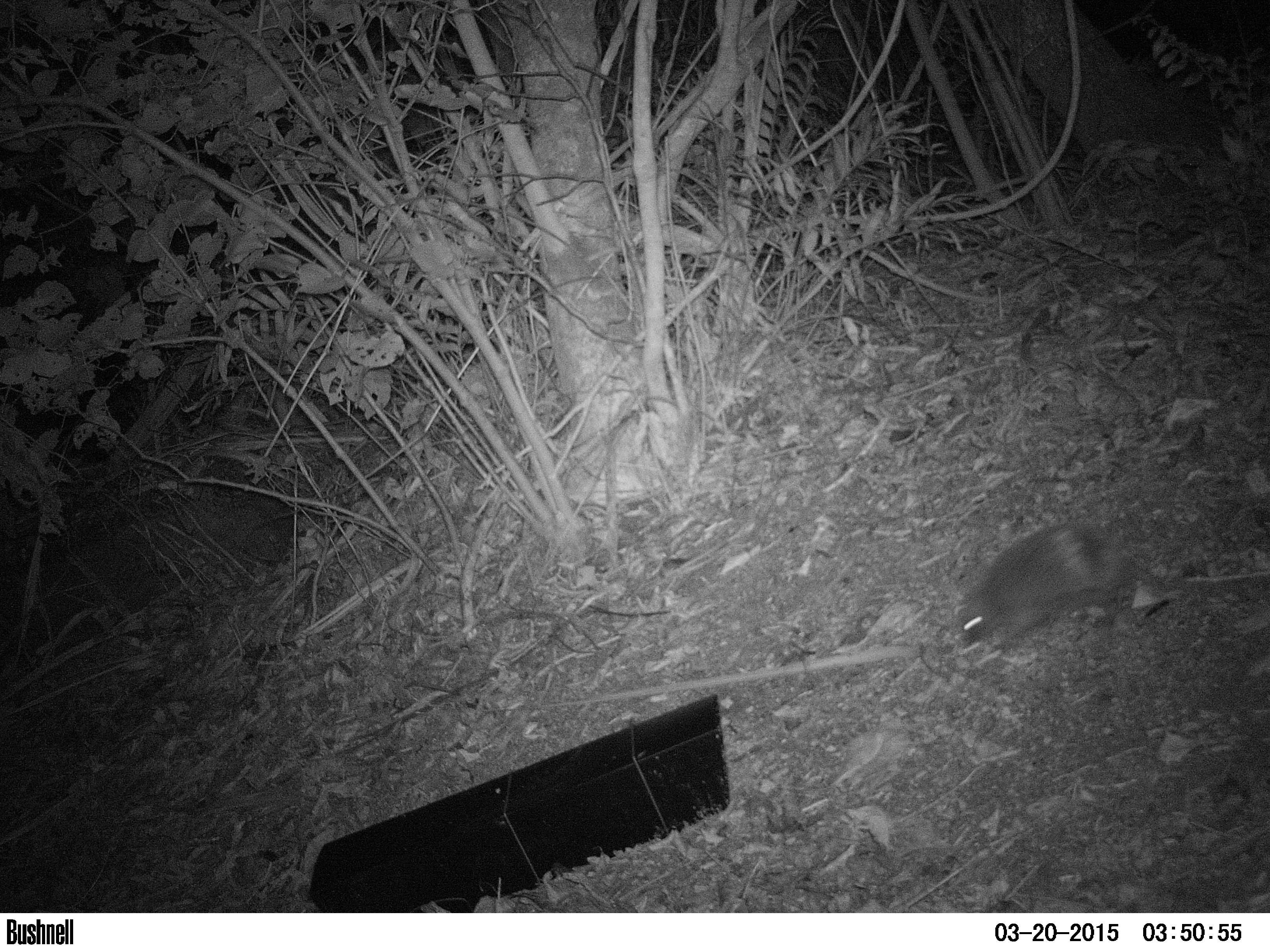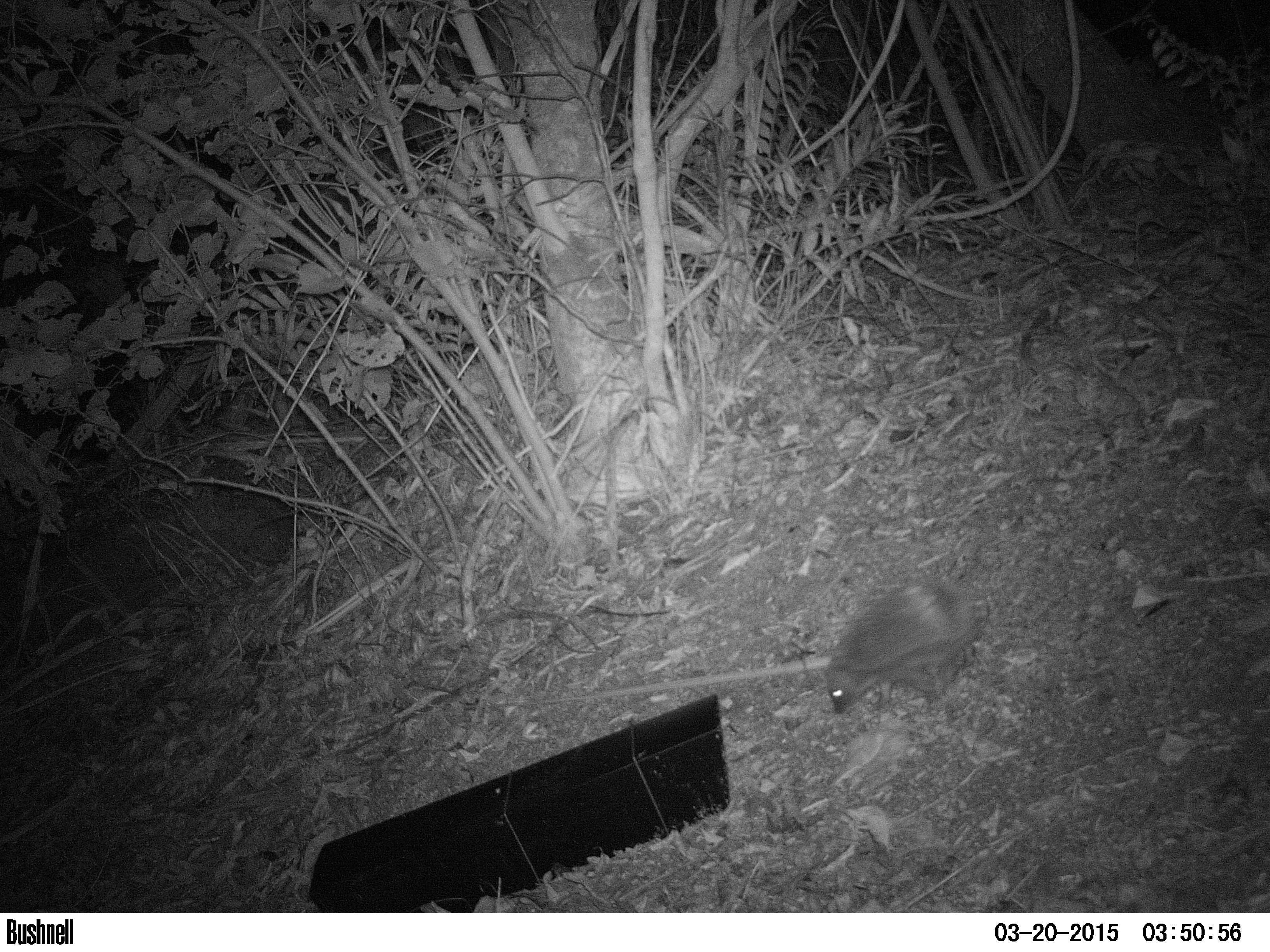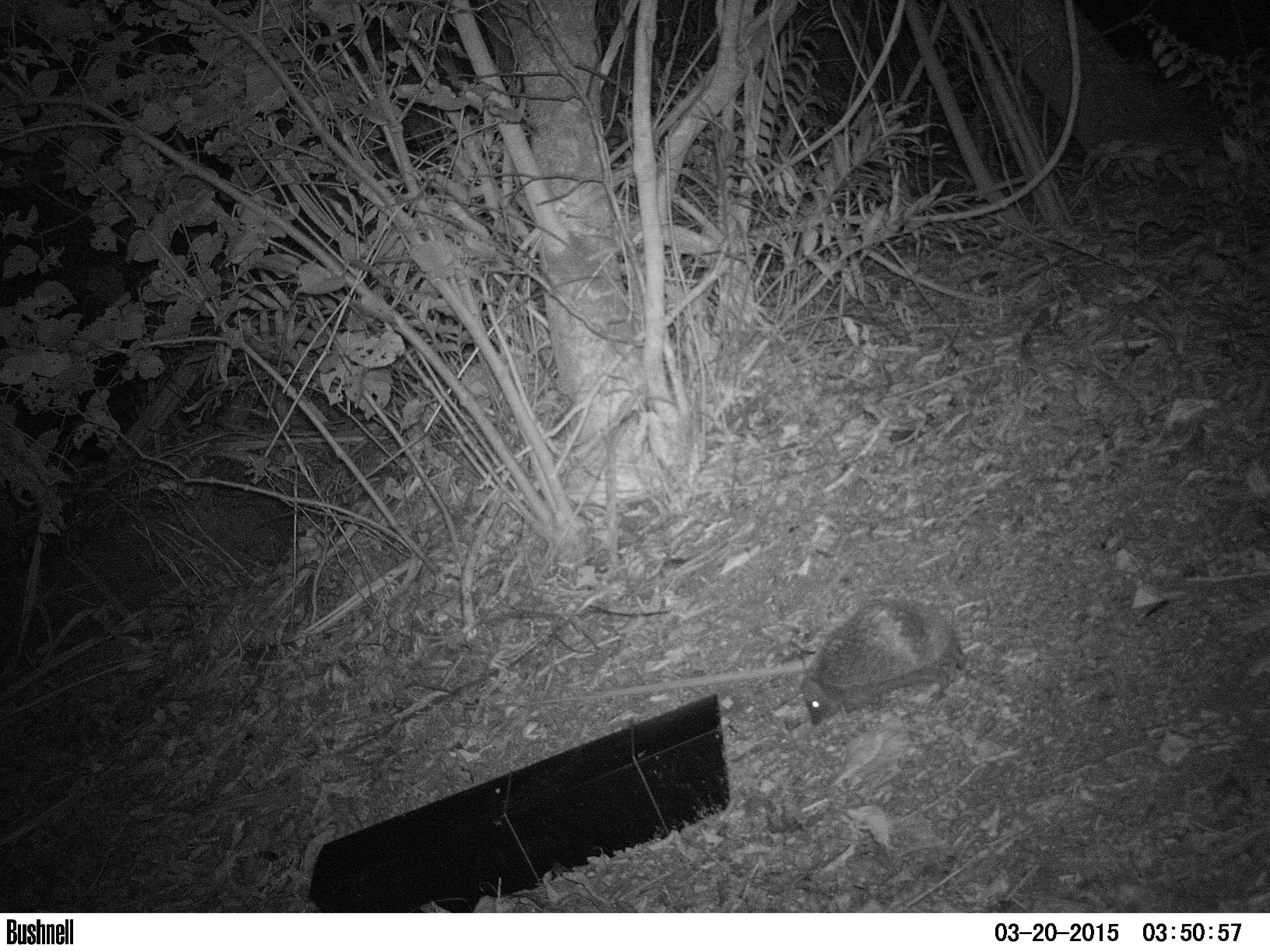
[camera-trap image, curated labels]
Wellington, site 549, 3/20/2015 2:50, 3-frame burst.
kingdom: Animalia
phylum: Chordata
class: Mammalia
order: Eulipotyphla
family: Erinaceidae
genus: Erinaceus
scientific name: Erinaceus europaeus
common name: hedgehog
Hedgehog (Erinaceus europaeus).